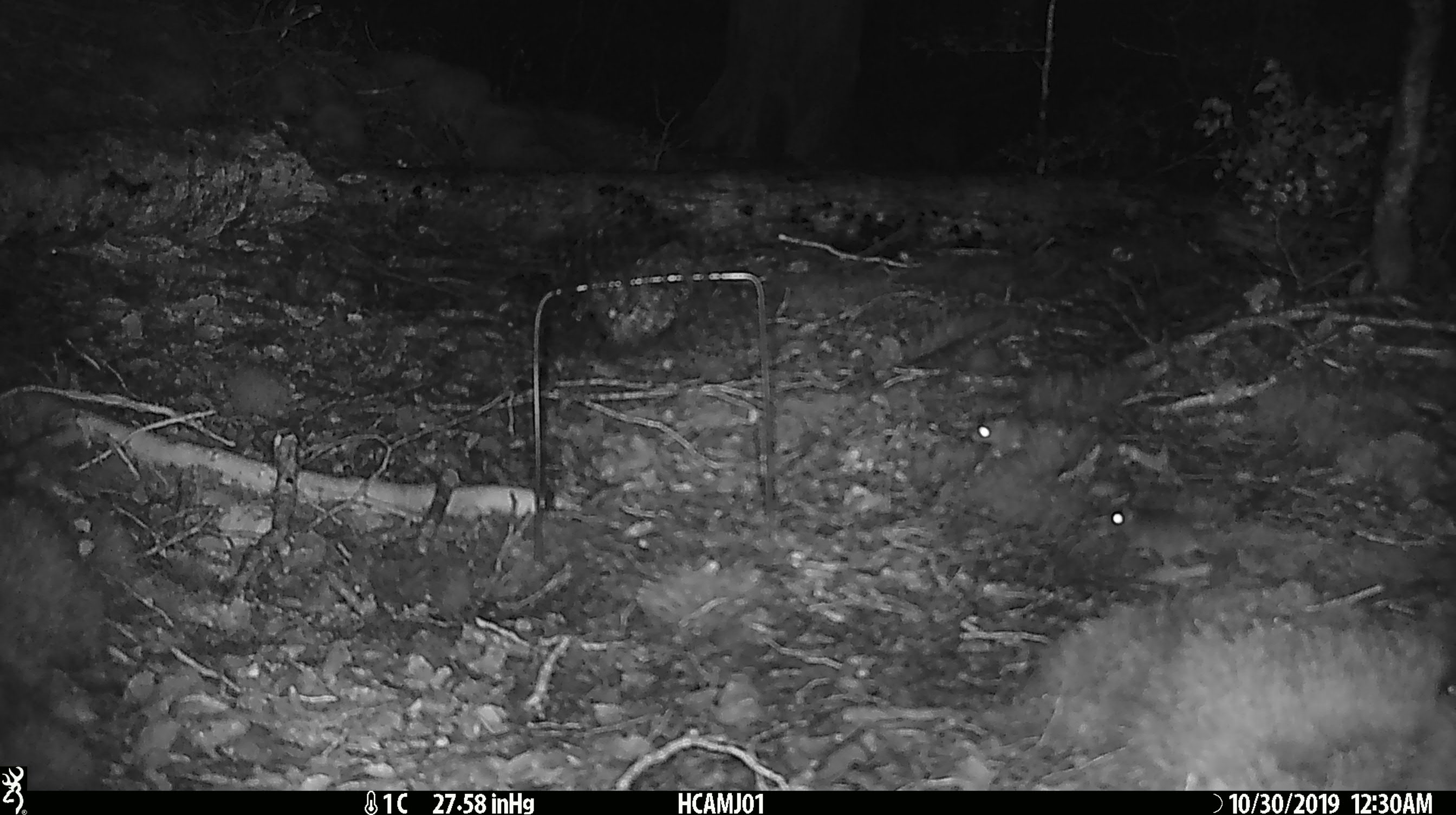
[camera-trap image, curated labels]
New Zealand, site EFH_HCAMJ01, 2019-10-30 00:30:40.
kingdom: Animalia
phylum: Chordata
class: Mammalia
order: Rodentia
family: Muridae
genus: Mus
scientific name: Mus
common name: mouse